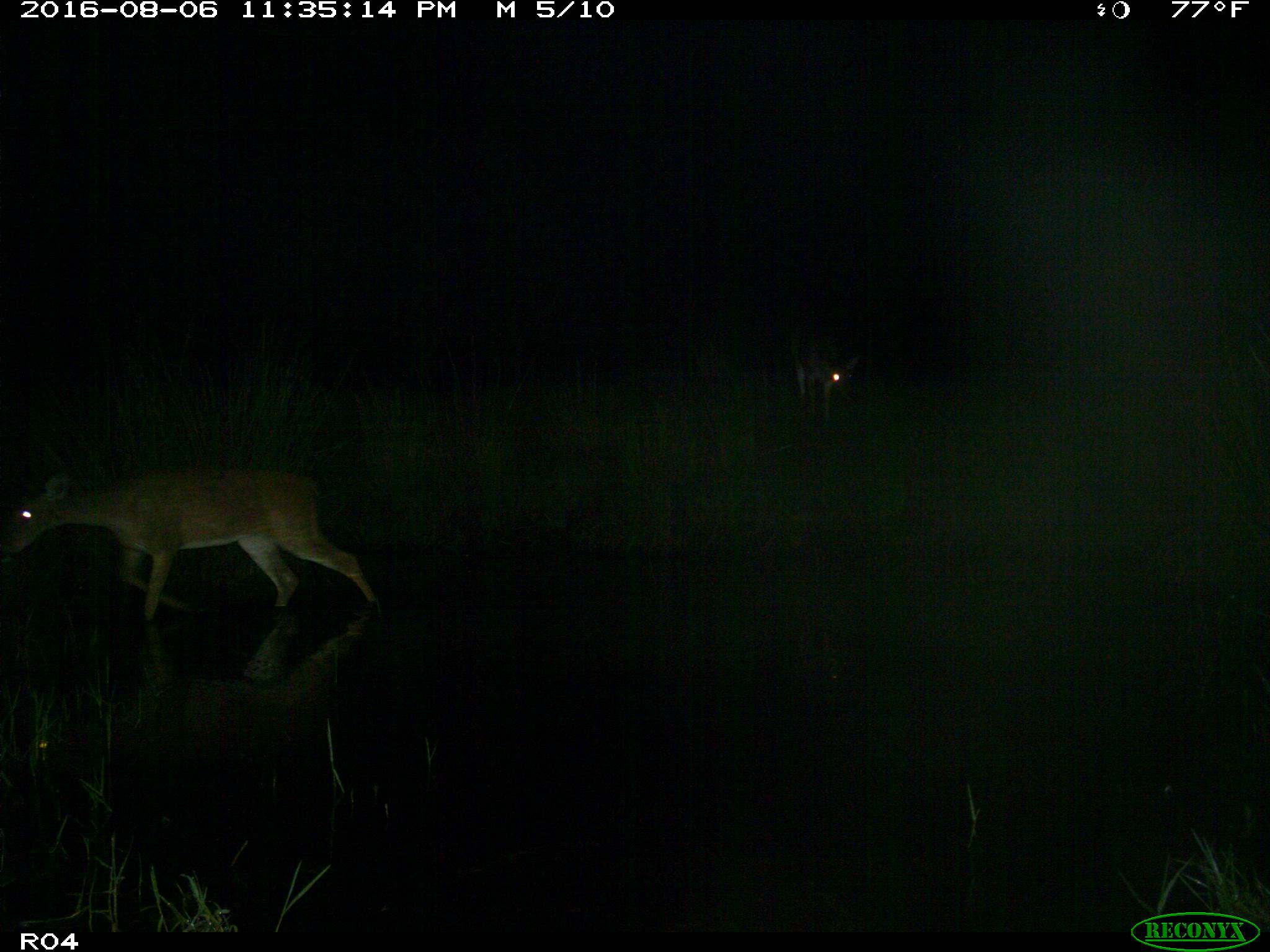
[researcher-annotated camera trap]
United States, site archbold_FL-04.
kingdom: Animalia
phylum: Chordata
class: Mammalia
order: Artiodactyla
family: Cervidae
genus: Odocoileus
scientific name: Odocoileus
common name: deer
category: unidentified deer